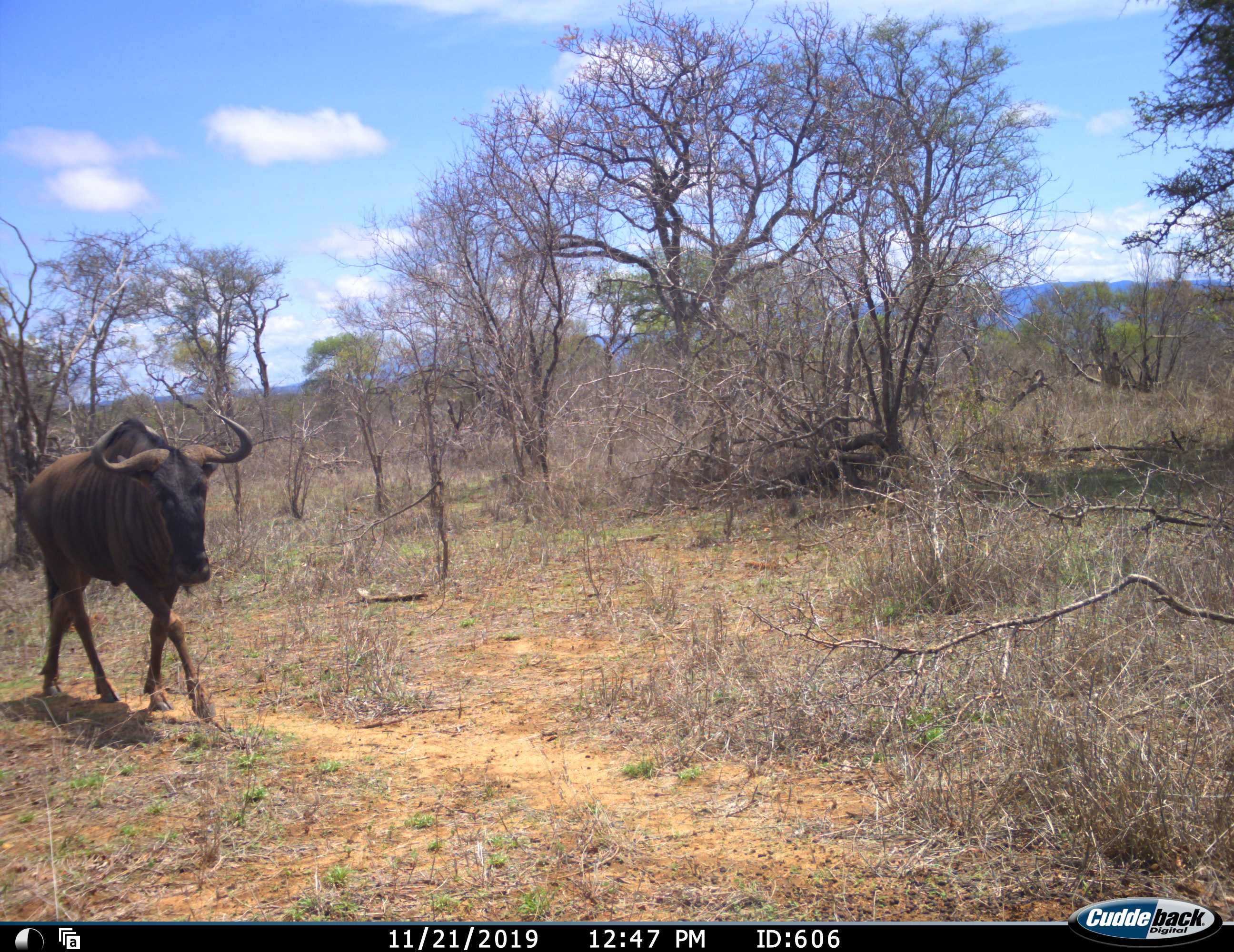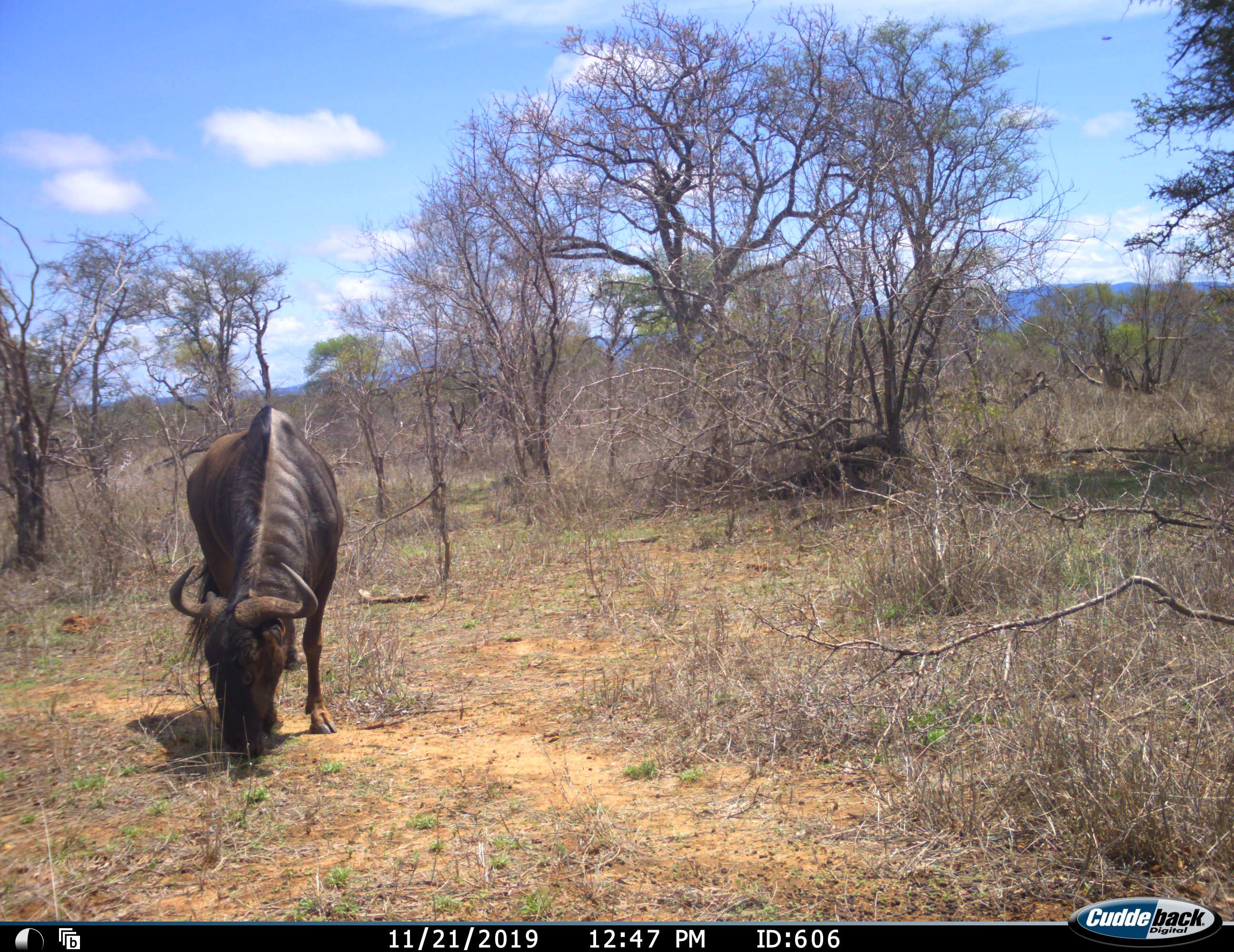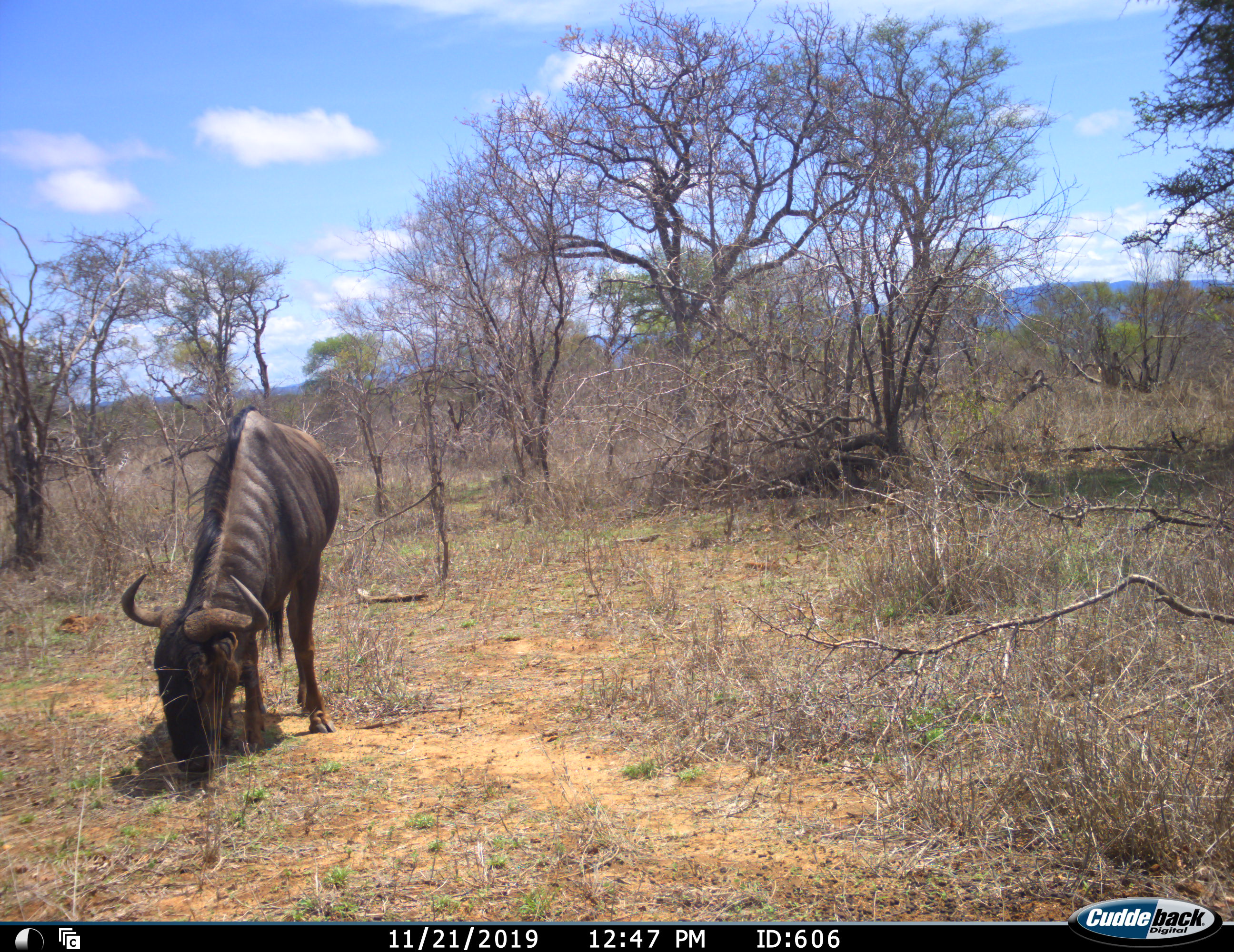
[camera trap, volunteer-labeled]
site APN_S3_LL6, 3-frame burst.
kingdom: Animalia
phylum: Chordata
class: Mammalia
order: Artiodactyla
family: Bovidae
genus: Connochaetes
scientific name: Connochaetes taurinus taurinus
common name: blue wildebeest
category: wildebeestblue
Wildebeestblue (blue wildebeest) (Connochaetes taurinus taurinus), count 1. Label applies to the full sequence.